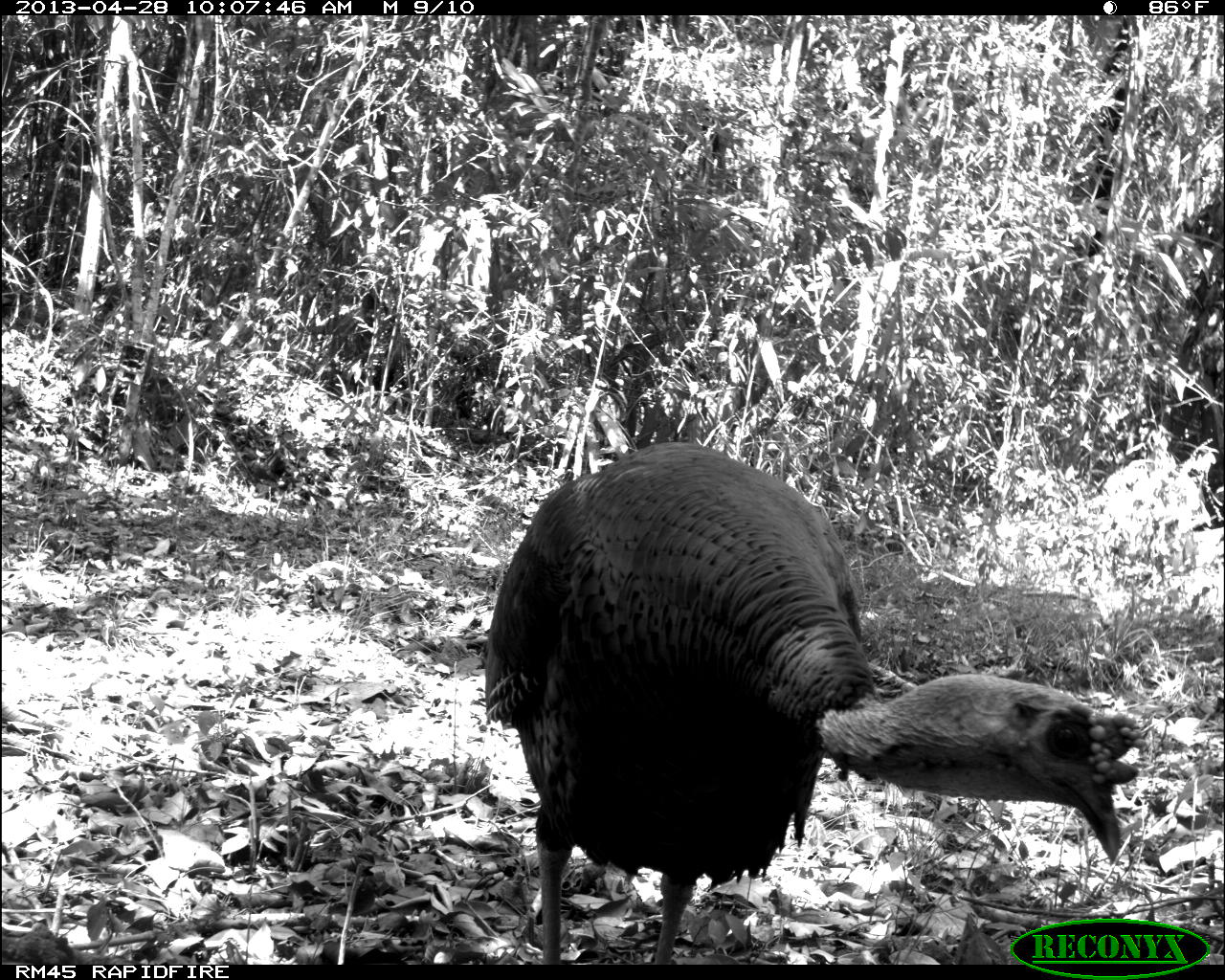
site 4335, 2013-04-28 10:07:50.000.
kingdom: Animalia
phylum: Chordata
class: Aves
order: Galliformes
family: Phasianidae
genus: Meleagris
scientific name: Meleagris ocellata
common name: ocellated turkey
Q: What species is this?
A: Meleagris ocellata (ocellated turkey).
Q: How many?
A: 1.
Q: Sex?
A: Male.